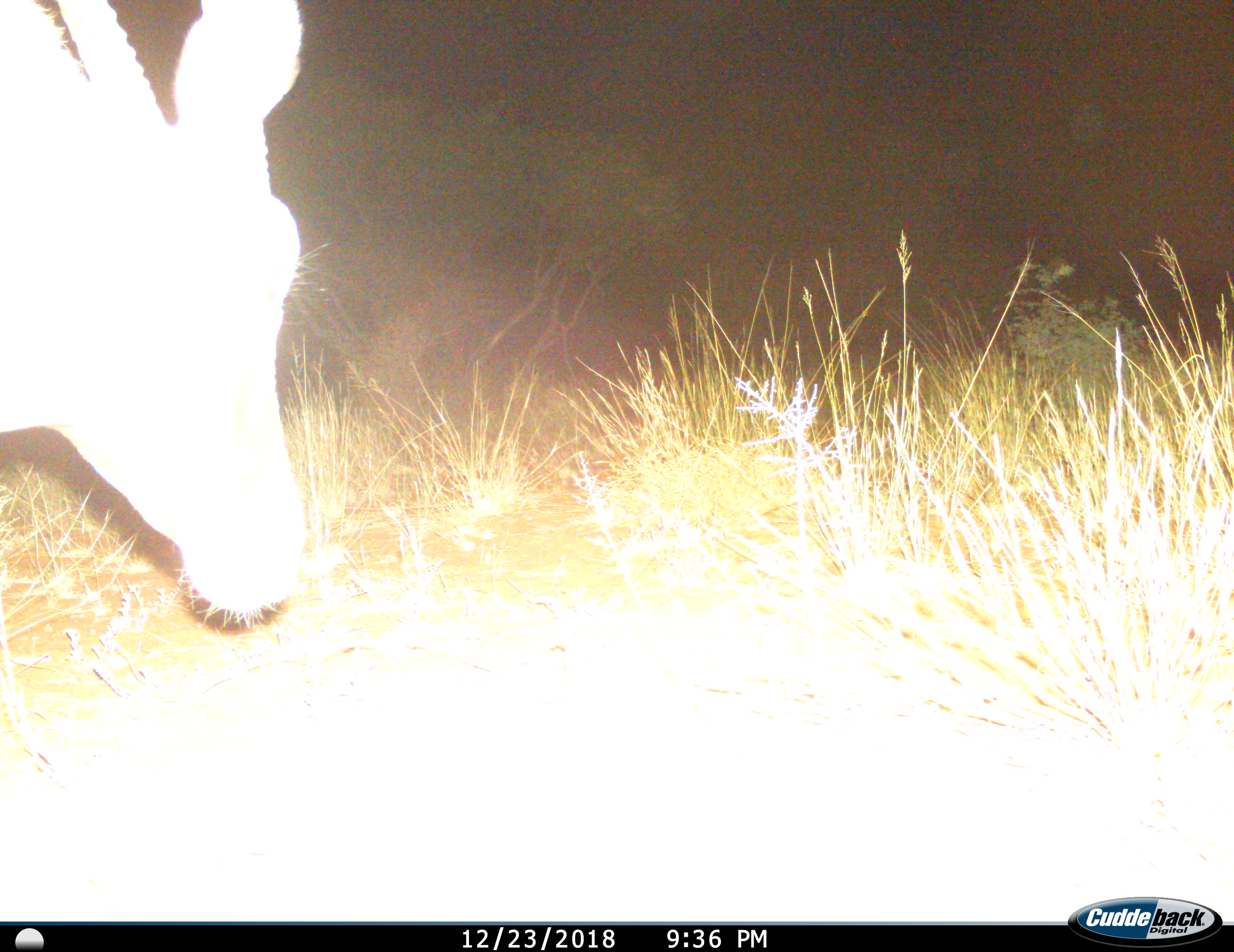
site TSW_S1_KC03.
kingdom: Animalia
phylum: Chordata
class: Mammalia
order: Artiodactyla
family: Bovidae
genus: Oryx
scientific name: Oryx gazella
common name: gemsbok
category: oryx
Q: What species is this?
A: Oryx (gemsbok) (Oryx gazella).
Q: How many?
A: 1.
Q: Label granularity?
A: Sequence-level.